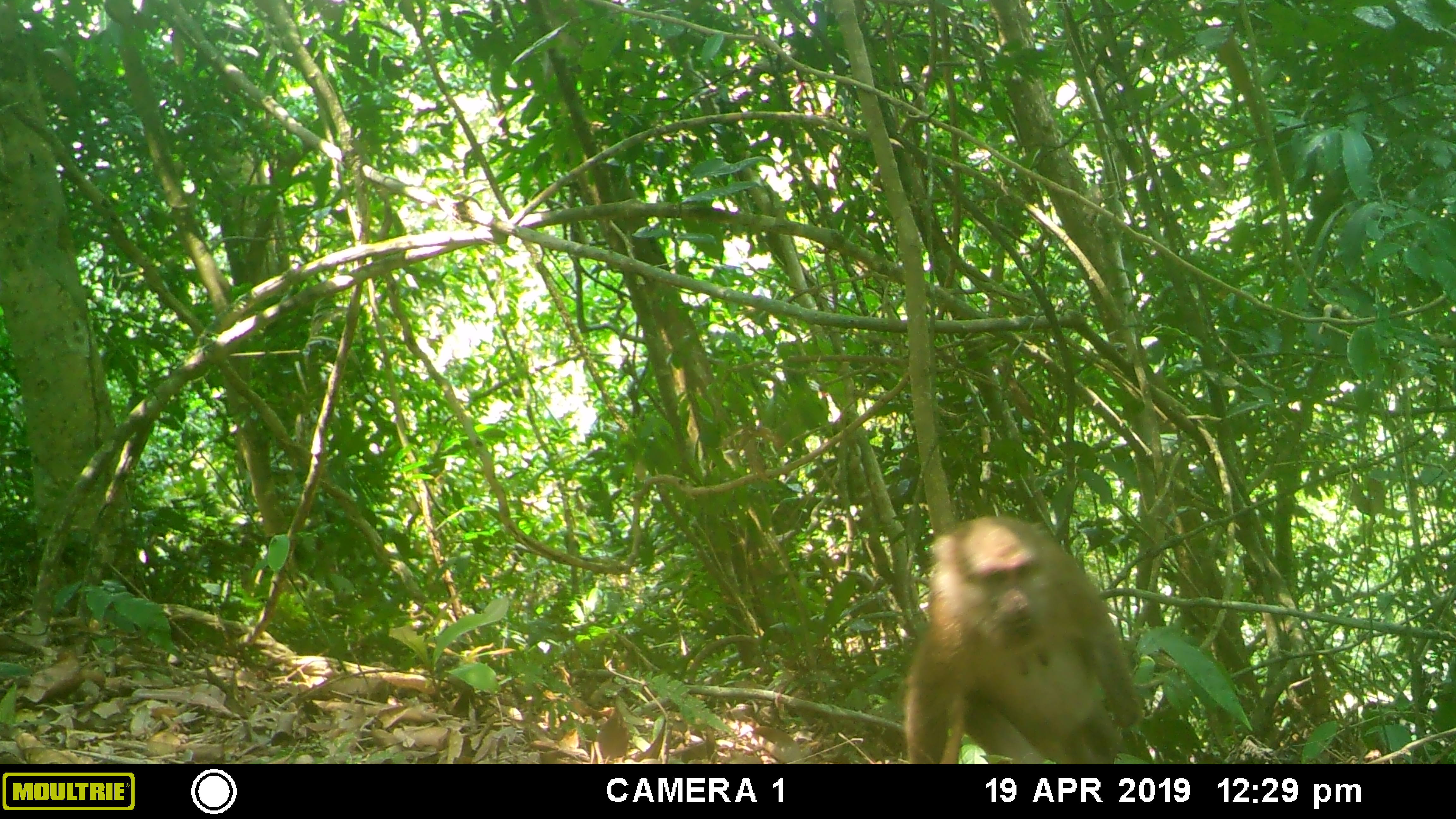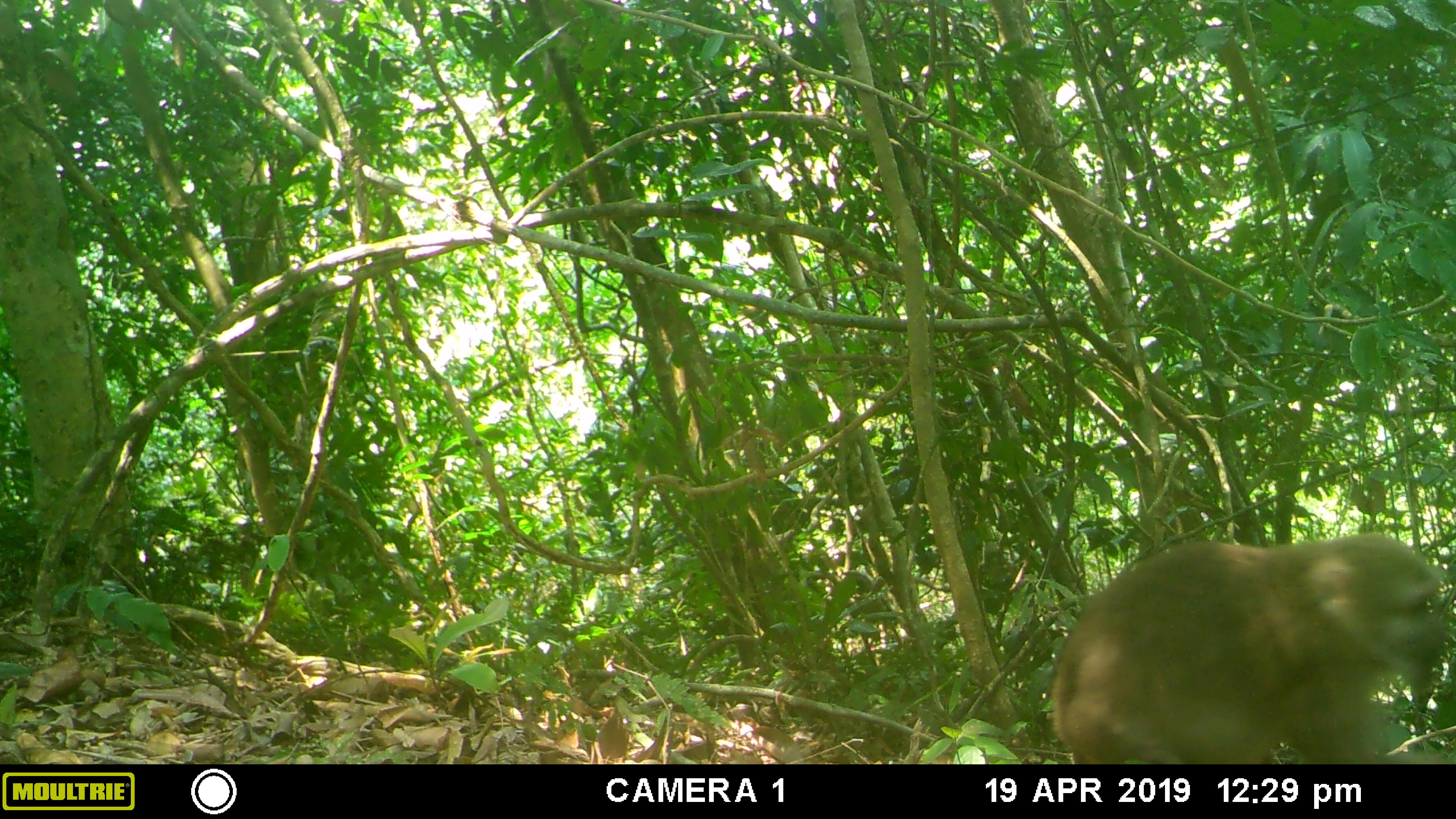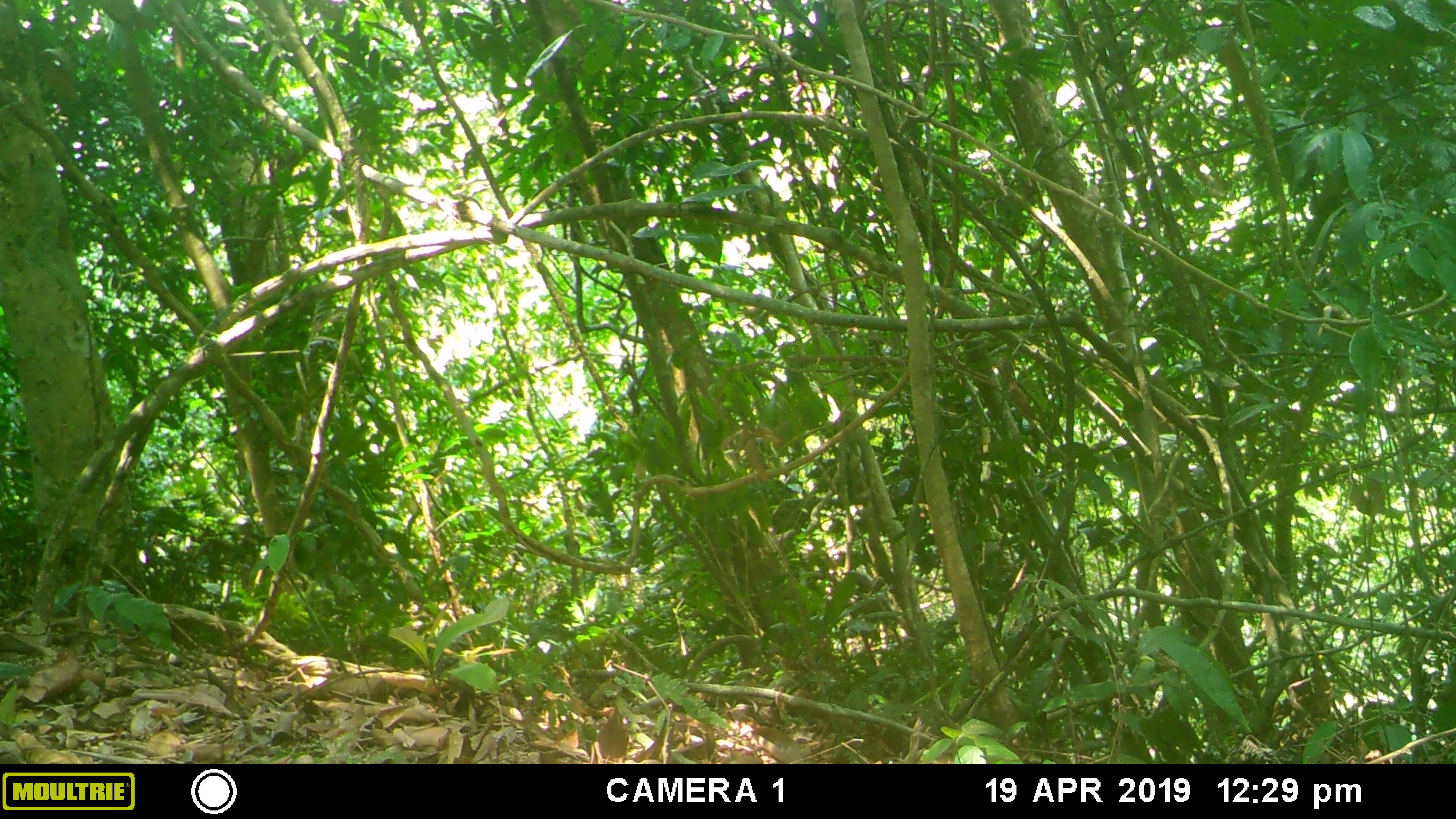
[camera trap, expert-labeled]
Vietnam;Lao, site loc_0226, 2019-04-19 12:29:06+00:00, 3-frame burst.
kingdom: Animalia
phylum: Chordata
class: Mammalia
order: Primates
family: Cercopithecidae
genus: Macaca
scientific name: Macaca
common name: macaques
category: assam or rhesus macaque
Assam or rhesus macaque (macaques) (Macaca). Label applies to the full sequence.